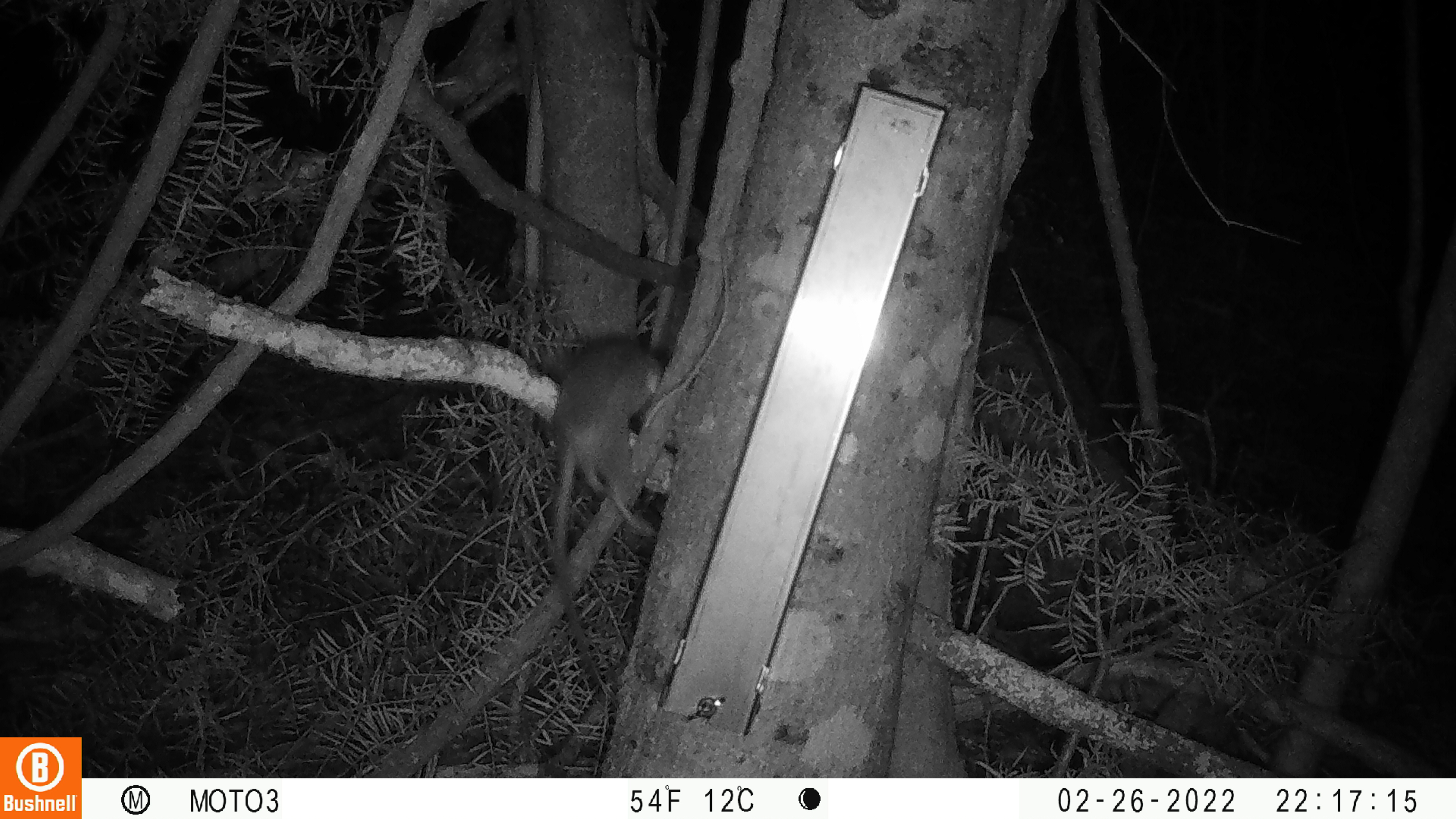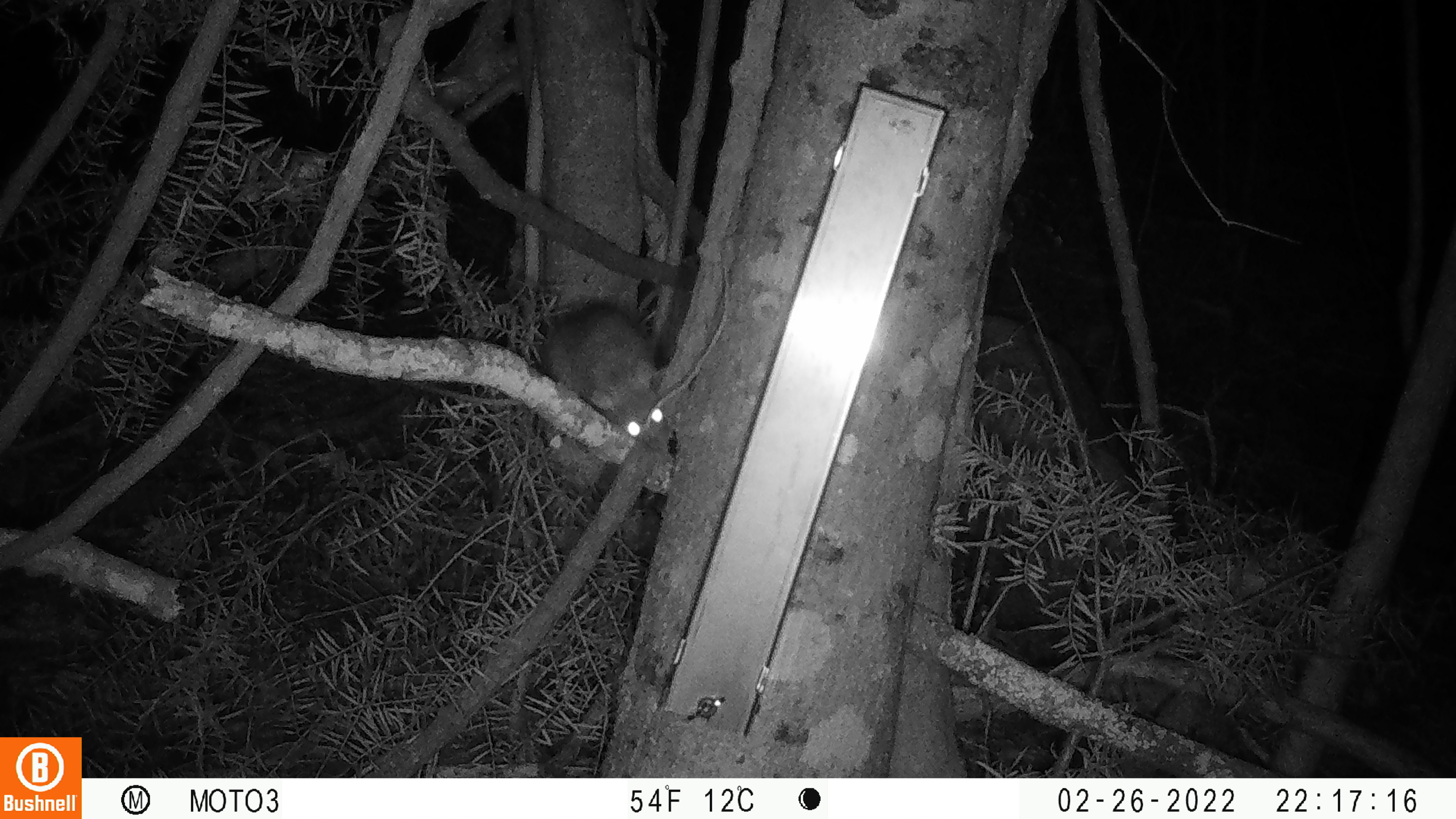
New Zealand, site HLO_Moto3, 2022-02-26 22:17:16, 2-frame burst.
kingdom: Animalia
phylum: Chordata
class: Mammalia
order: Rodentia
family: Muridae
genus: Rattus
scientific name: Rattus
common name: rat